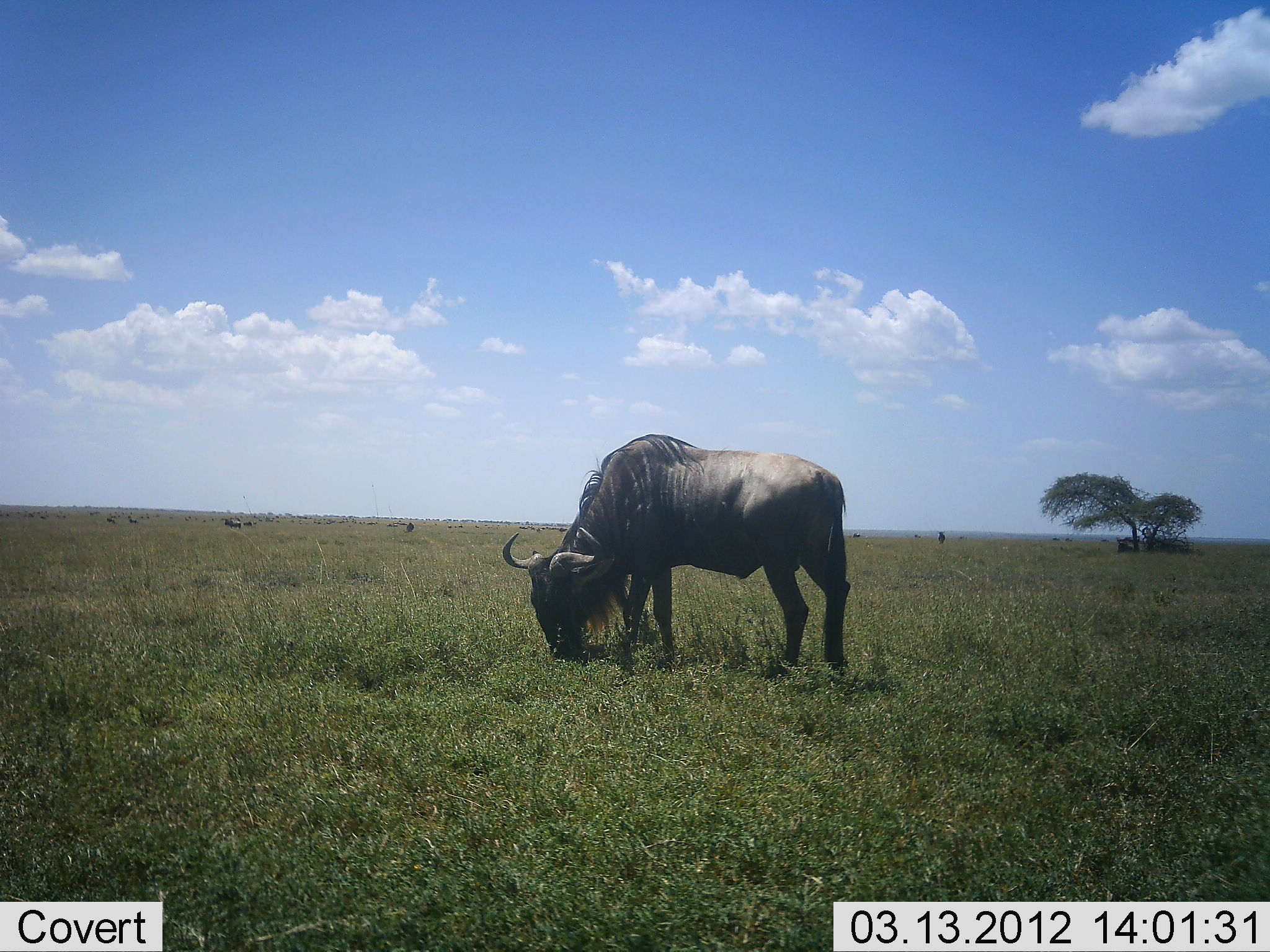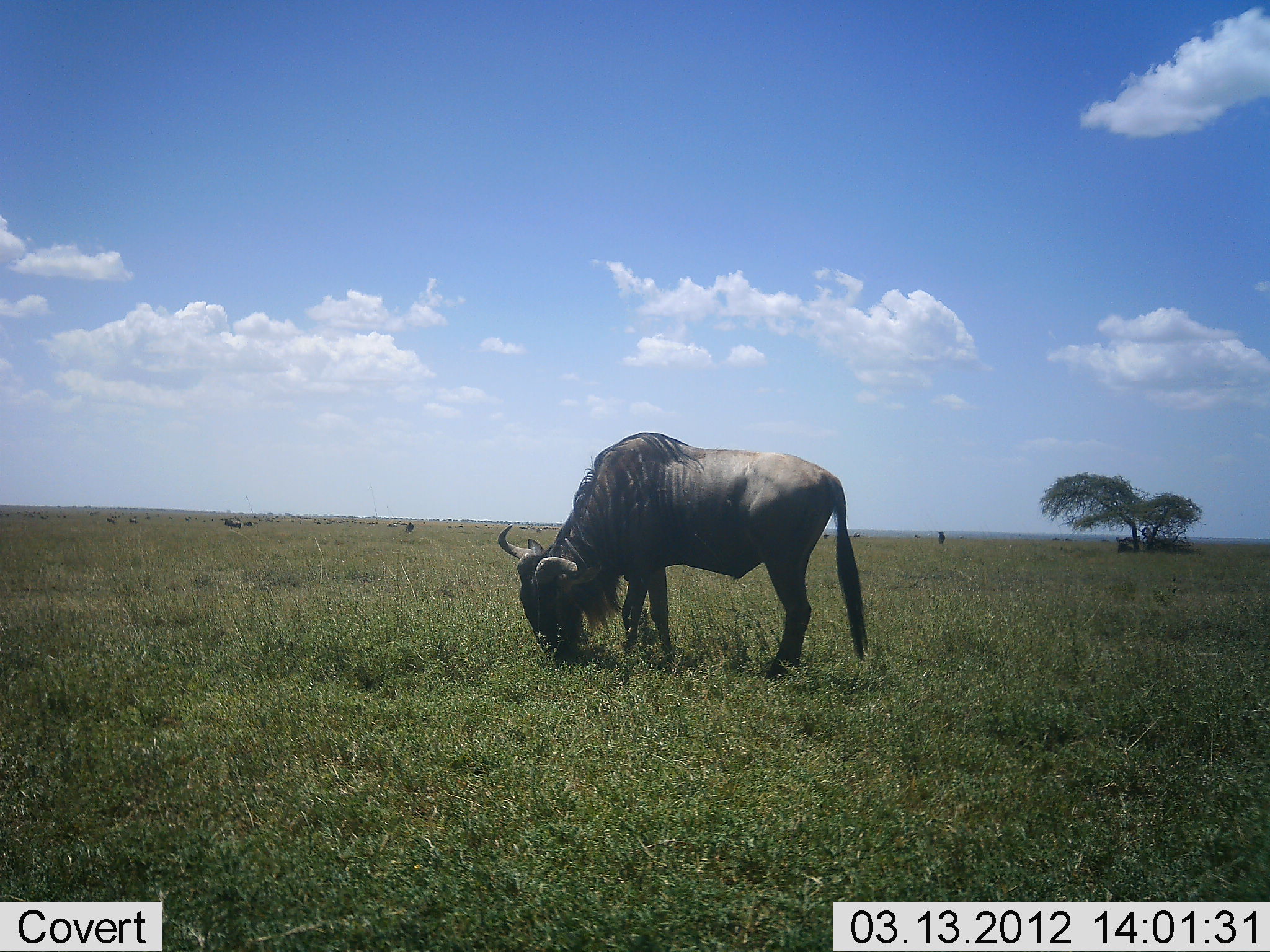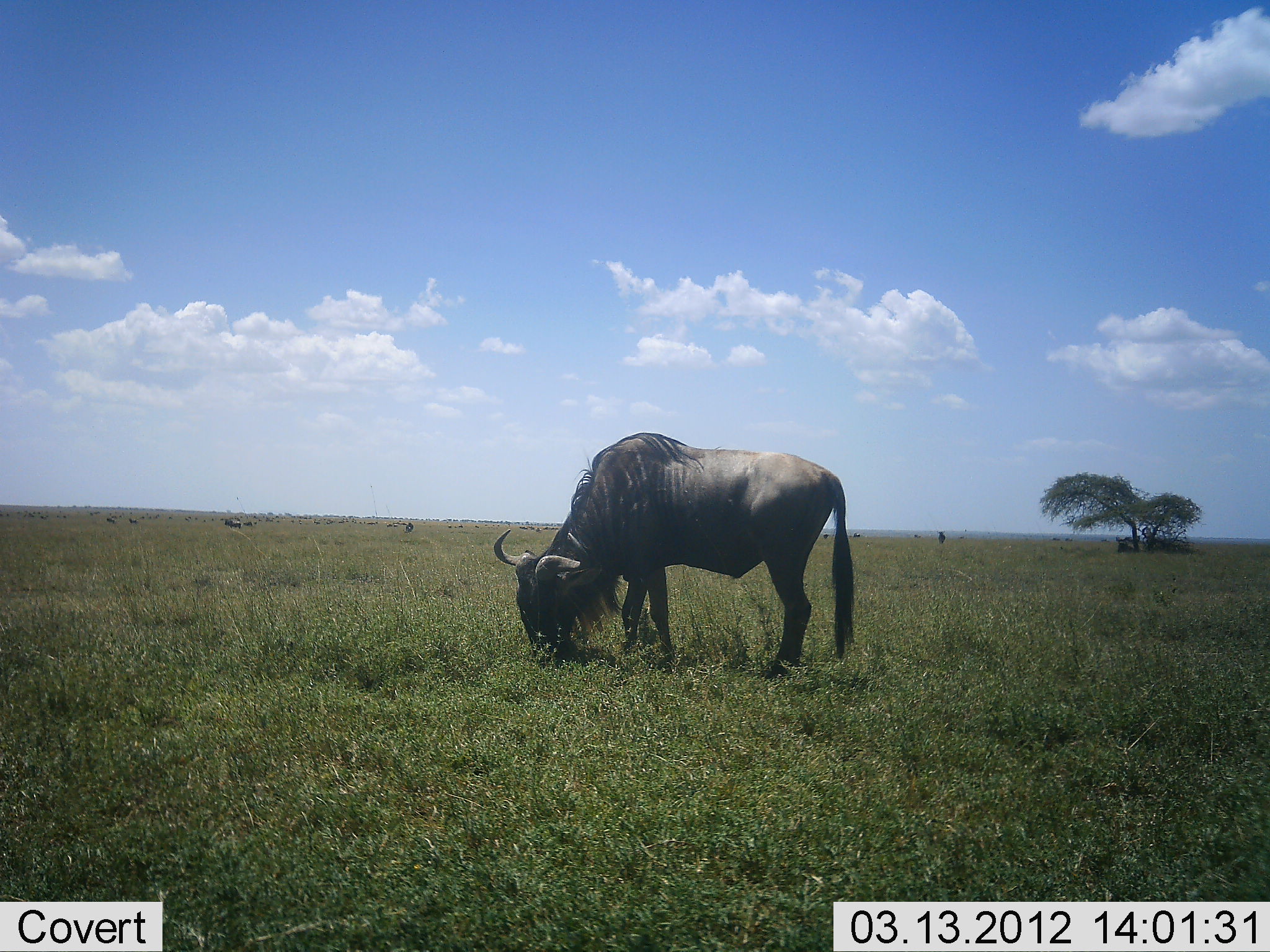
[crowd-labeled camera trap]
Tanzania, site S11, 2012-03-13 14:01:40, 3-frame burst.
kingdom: Animalia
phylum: Chordata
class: Mammalia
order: Artiodactyla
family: Bovidae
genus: Connochaetes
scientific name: Connochaetes taurinus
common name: blue wildebeest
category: wildebeest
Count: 1.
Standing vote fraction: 17%.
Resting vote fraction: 0%.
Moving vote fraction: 0%.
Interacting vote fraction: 0%.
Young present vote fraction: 0%.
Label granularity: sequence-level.